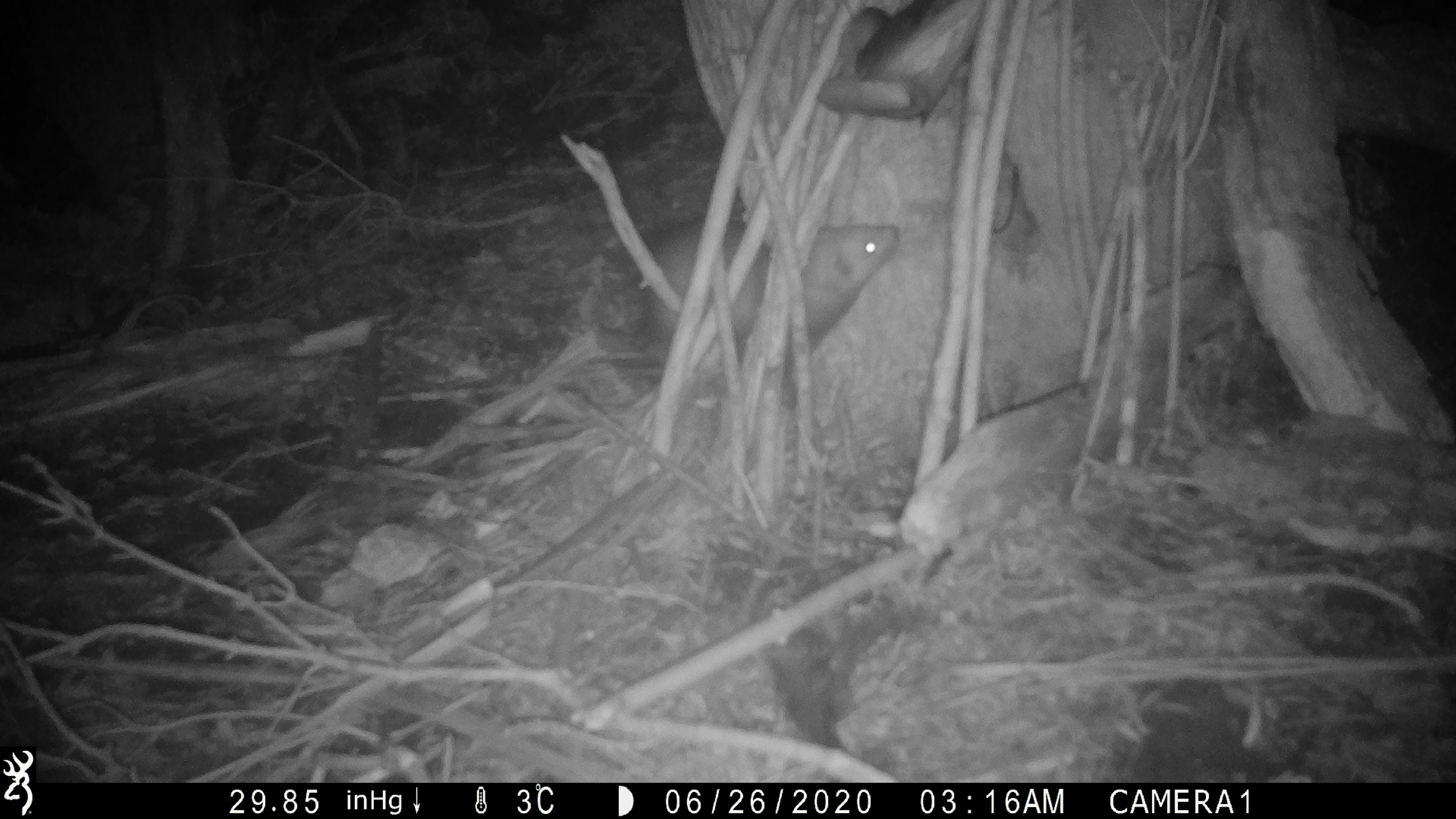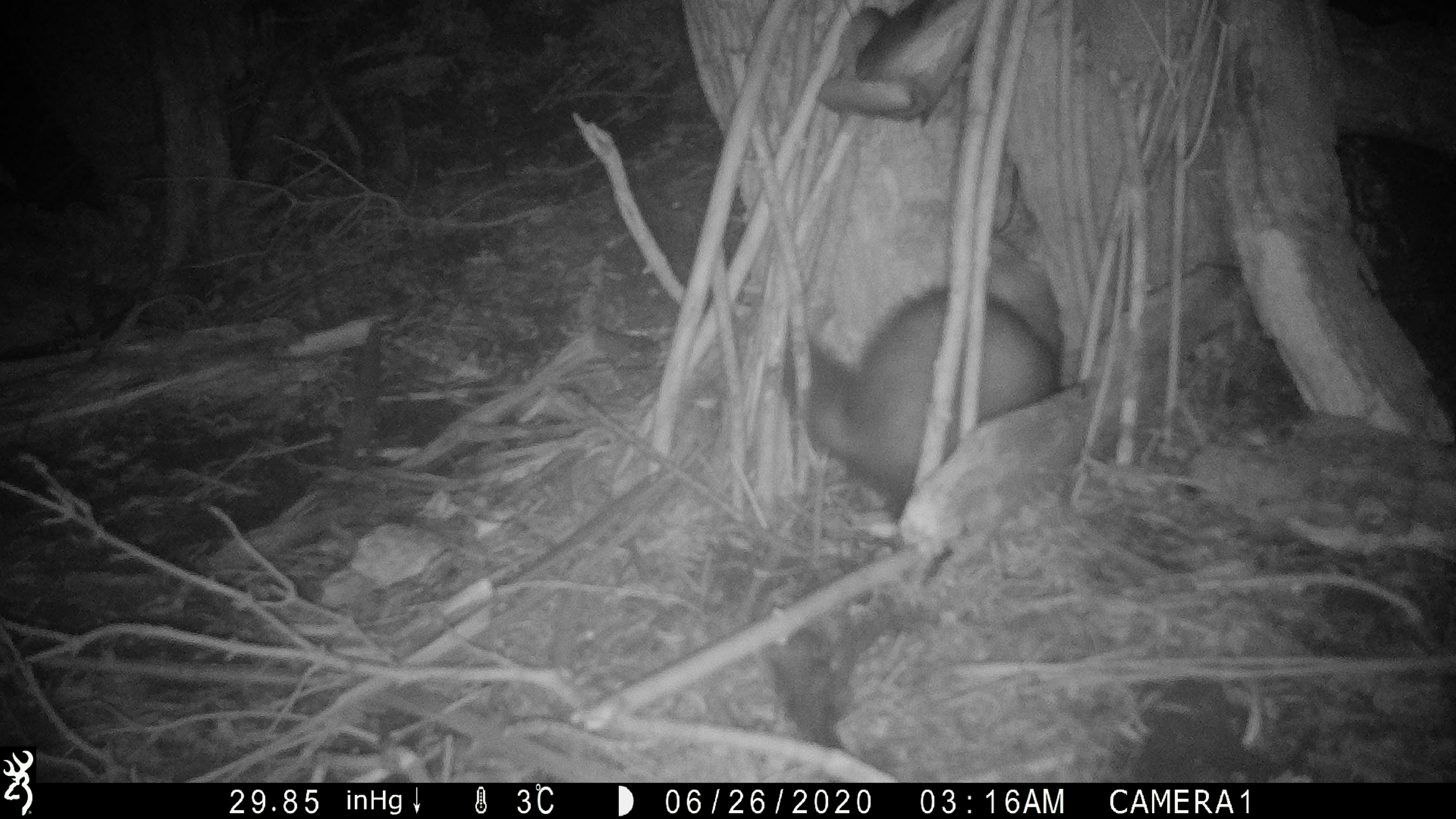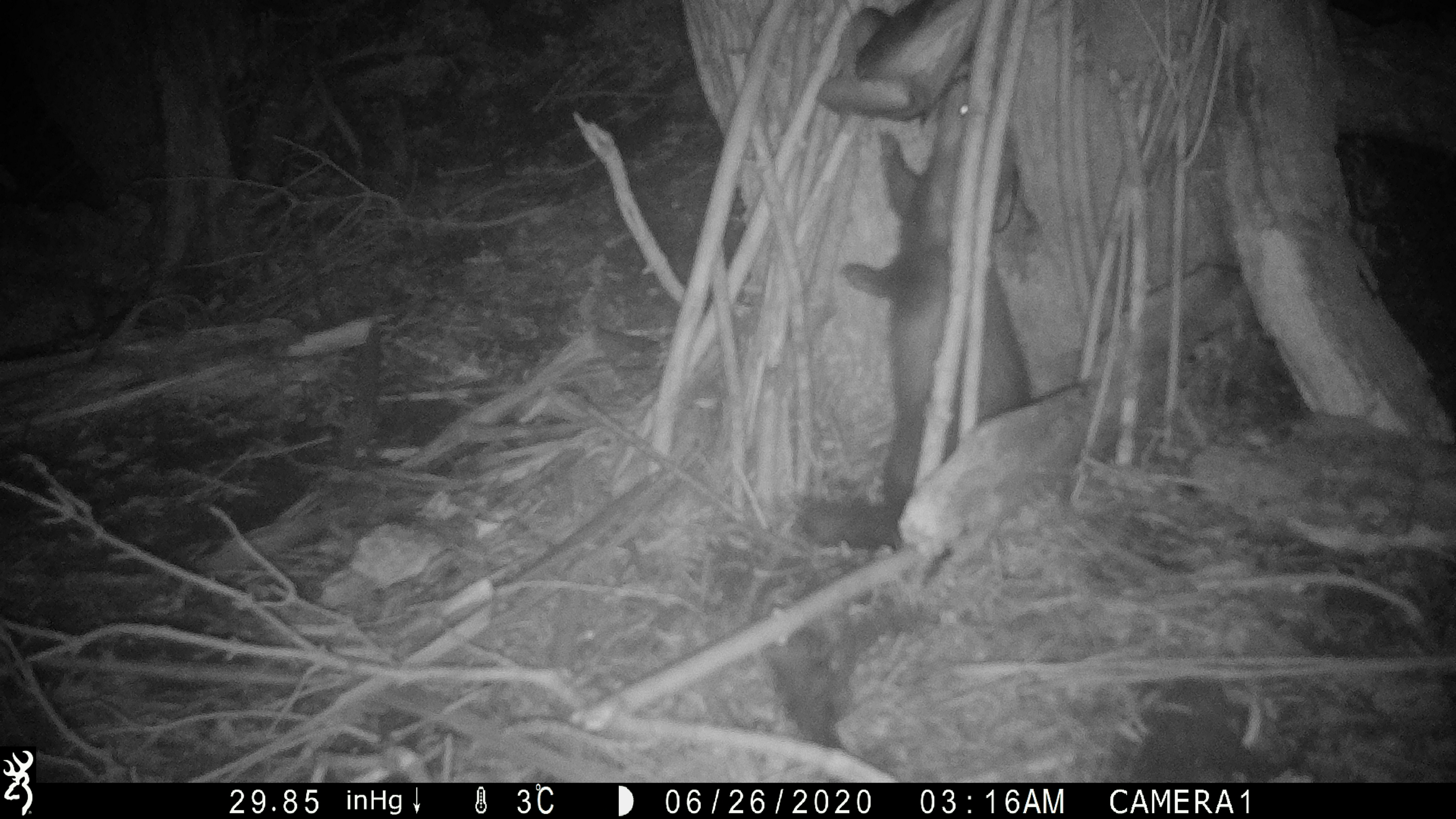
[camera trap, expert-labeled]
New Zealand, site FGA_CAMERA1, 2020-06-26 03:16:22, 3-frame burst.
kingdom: Animalia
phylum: Chordata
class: Mammalia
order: Carnivora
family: Mustelidae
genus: Mustela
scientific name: Mustela furo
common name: ferret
Ferret (Mustela furo).